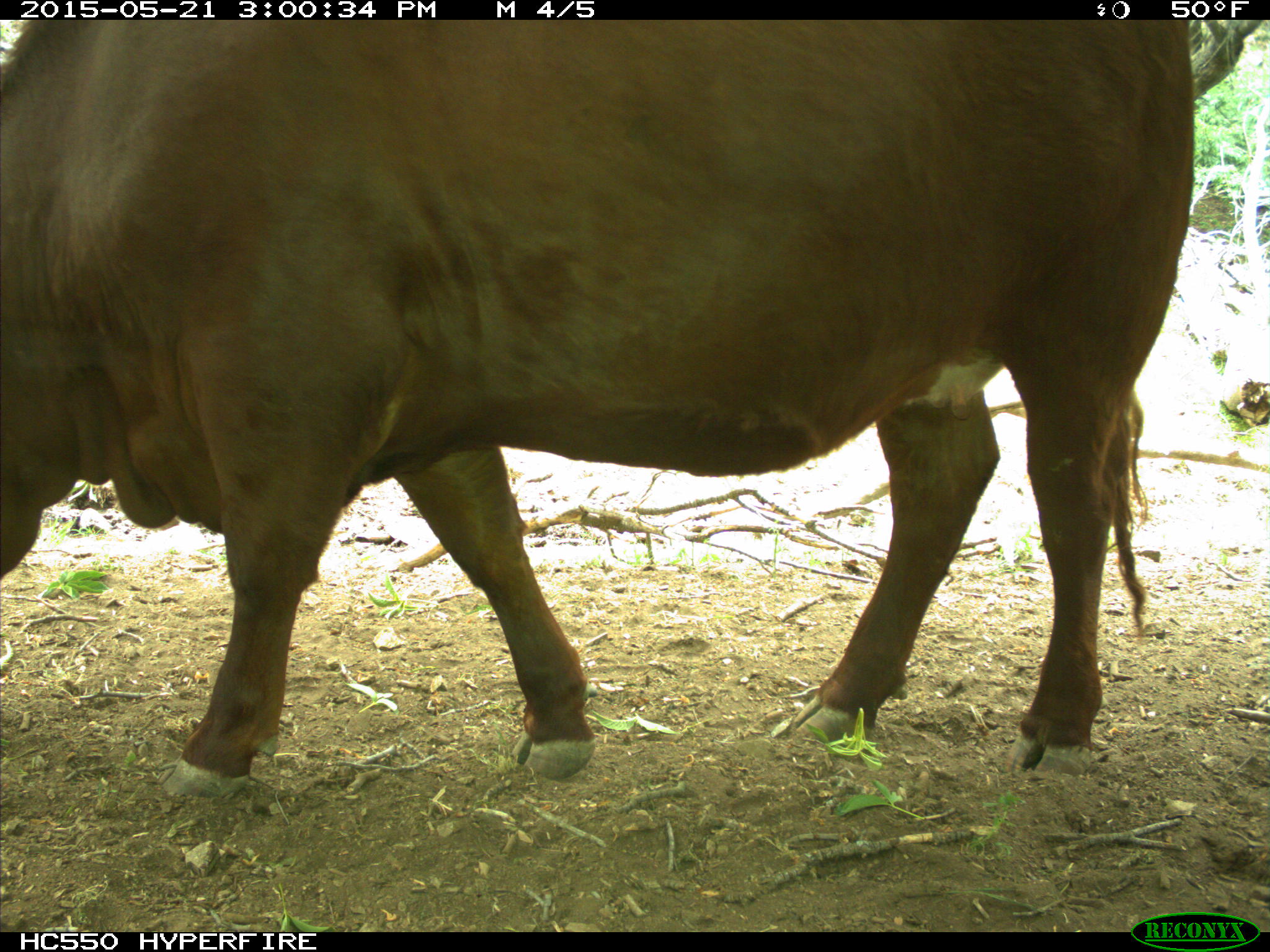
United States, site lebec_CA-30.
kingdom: Animalia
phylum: Chordata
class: Mammalia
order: Artiodactyla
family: Bovidae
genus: Bos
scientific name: Bos taurus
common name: domestic cow